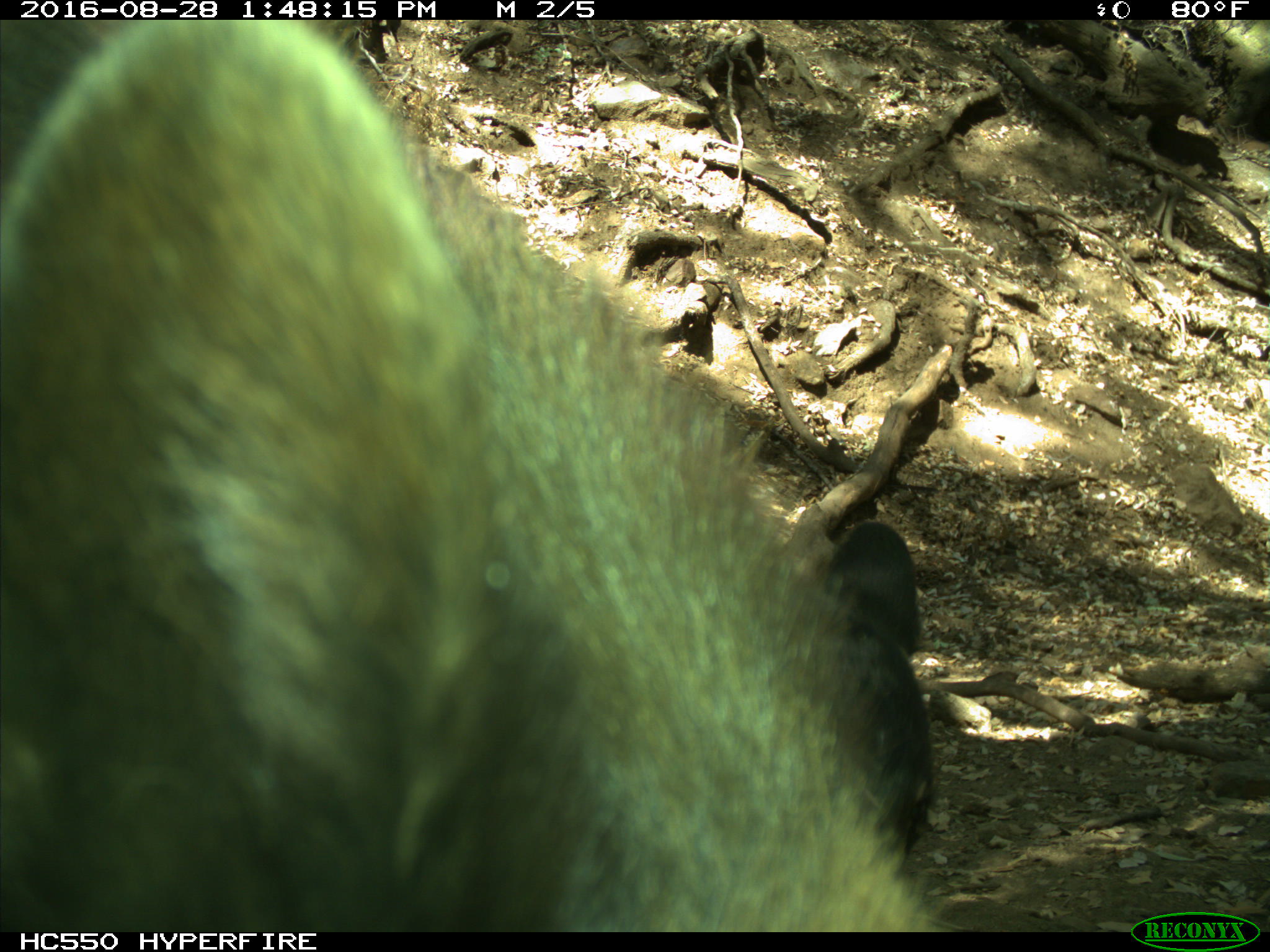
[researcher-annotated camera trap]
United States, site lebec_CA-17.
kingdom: Animalia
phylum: Chordata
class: Mammalia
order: Carnivora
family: Ursidae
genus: Ursus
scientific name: Ursus americanus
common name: american black bear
Ursus americanus (american black bear).